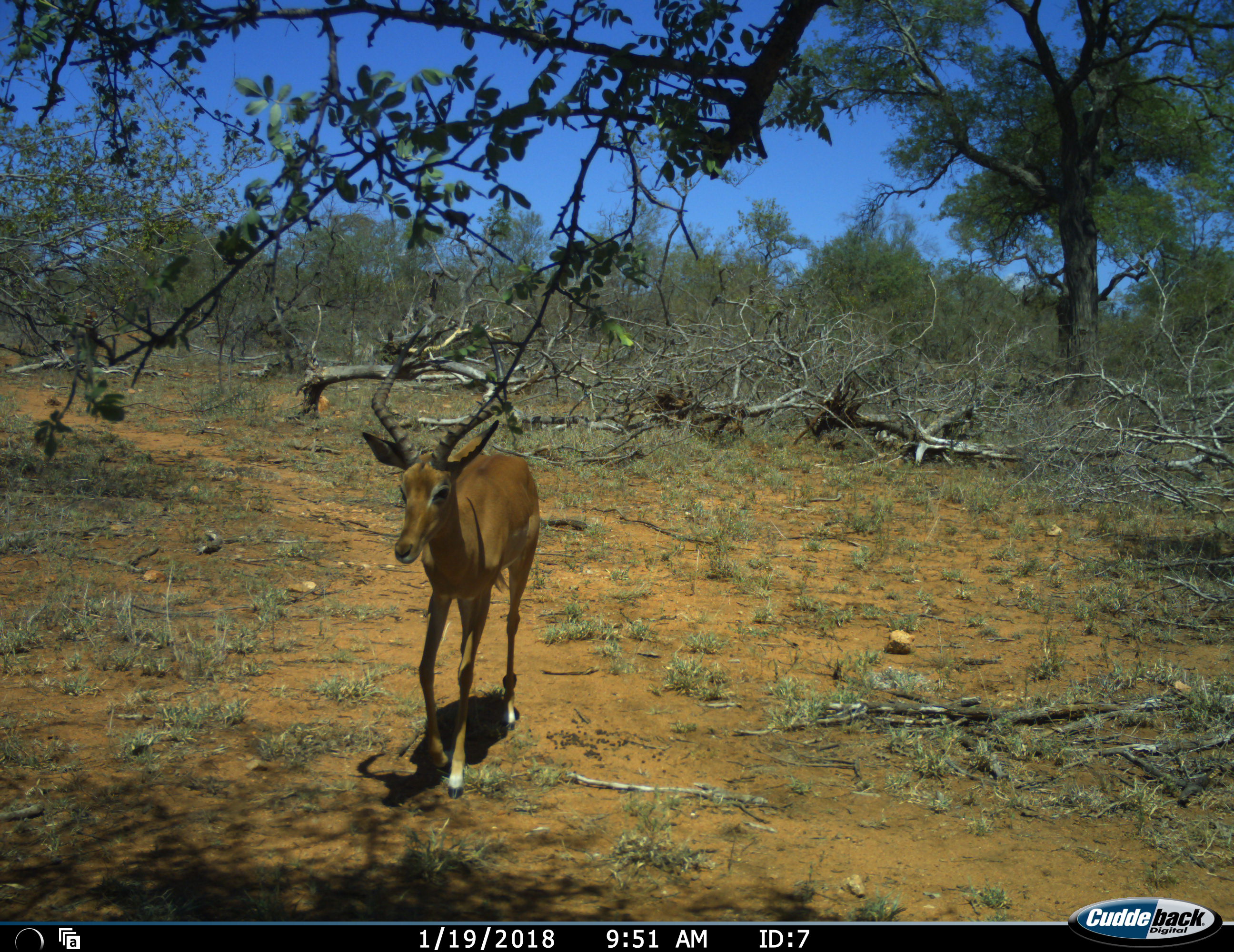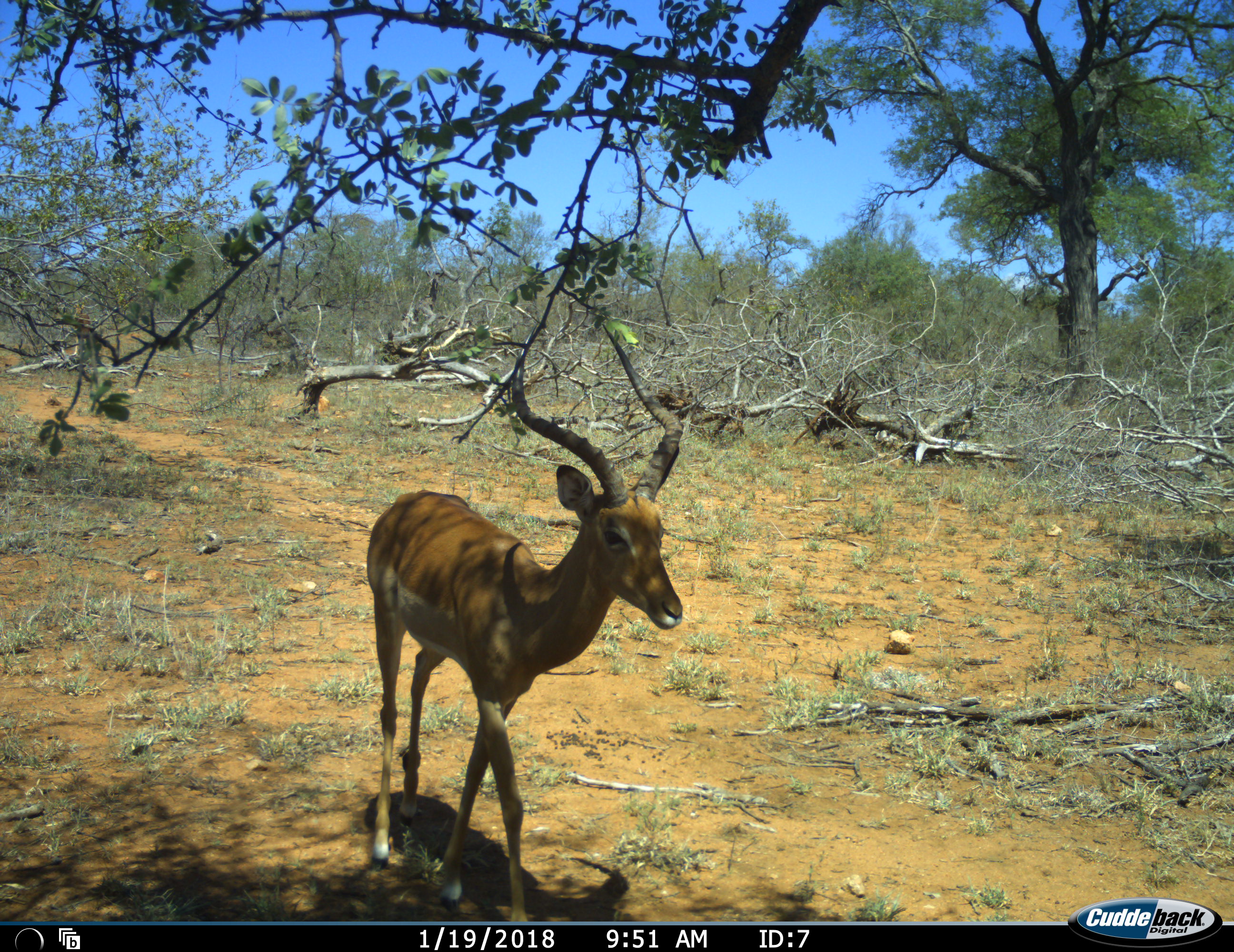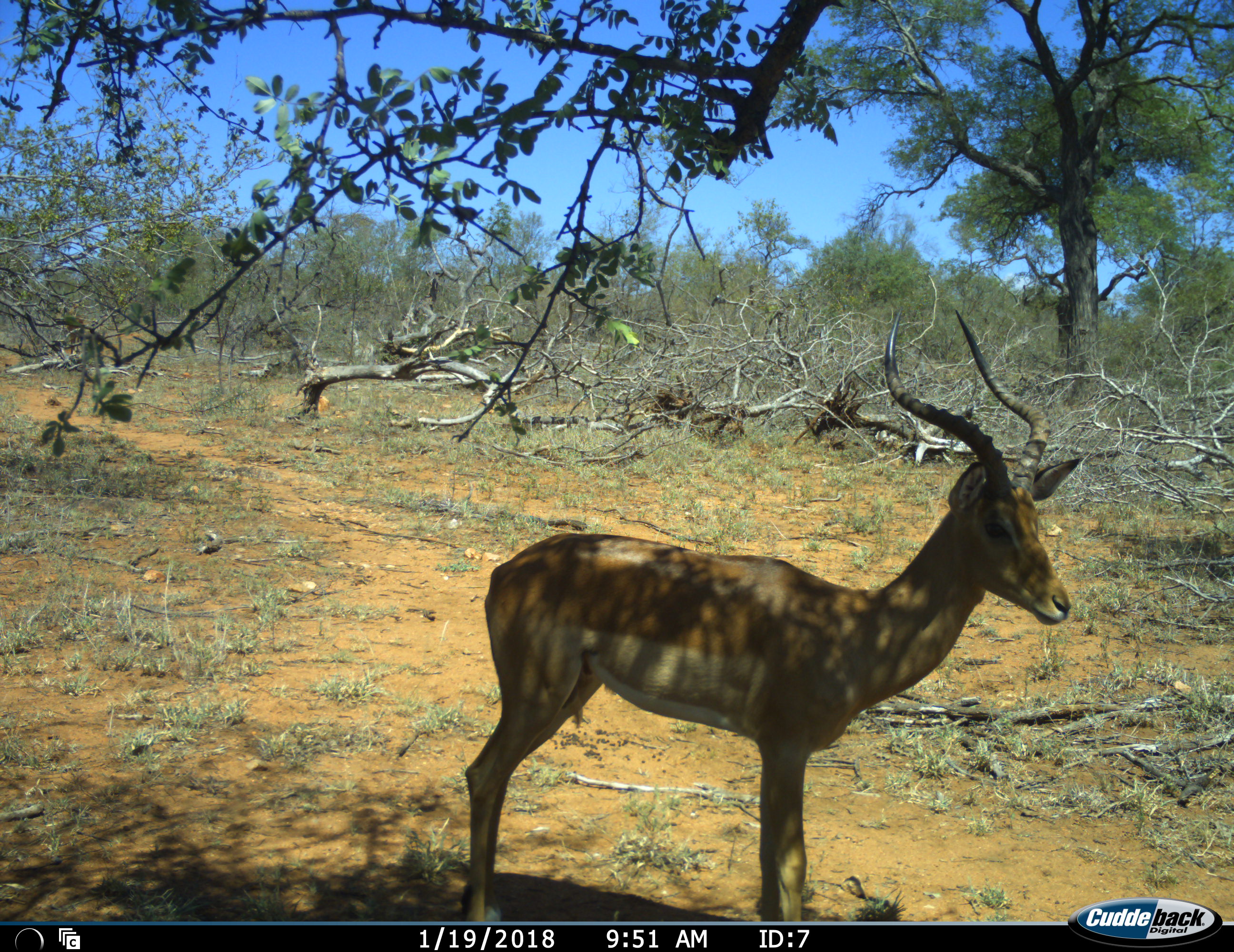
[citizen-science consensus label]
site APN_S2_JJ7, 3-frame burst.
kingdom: Animalia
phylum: Chordata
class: Mammalia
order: Artiodactyla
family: Bovidae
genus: Aepyceros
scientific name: Aepyceros melampus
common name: impala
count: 1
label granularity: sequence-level